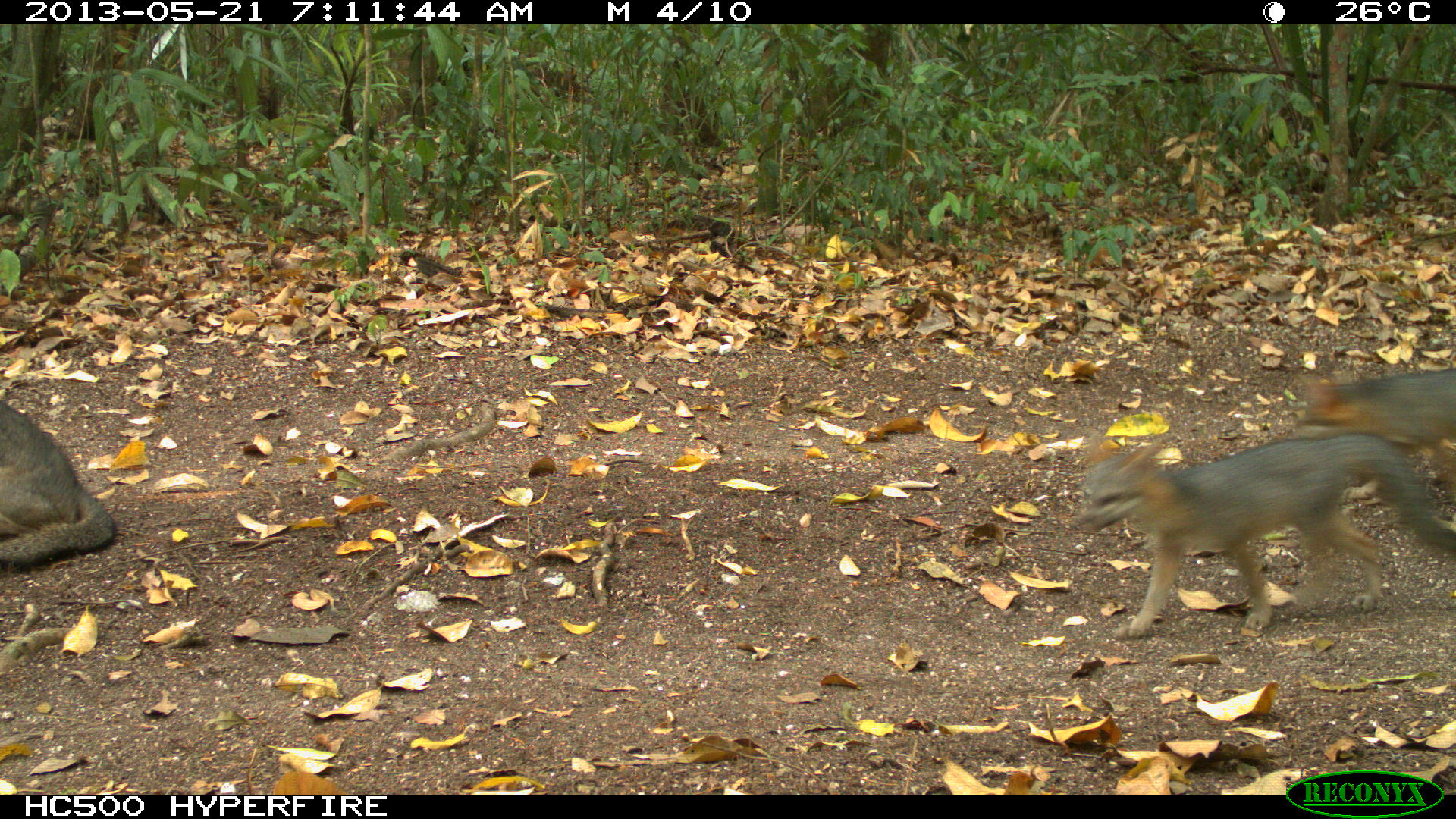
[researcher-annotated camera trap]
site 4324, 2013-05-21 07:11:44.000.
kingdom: Animalia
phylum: Chordata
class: Mammalia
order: Carnivora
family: Canidae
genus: Urocyon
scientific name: Urocyon cinereoargenteus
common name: gray fox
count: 3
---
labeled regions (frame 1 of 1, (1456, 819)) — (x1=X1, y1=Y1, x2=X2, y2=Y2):
urocyon cinereoargenteus: (x1=1071, y1=429, x2=1456, y2=641); (x1=1298, y1=367, x2=1456, y2=505); (x1=0, y1=396, x2=114, y2=573)